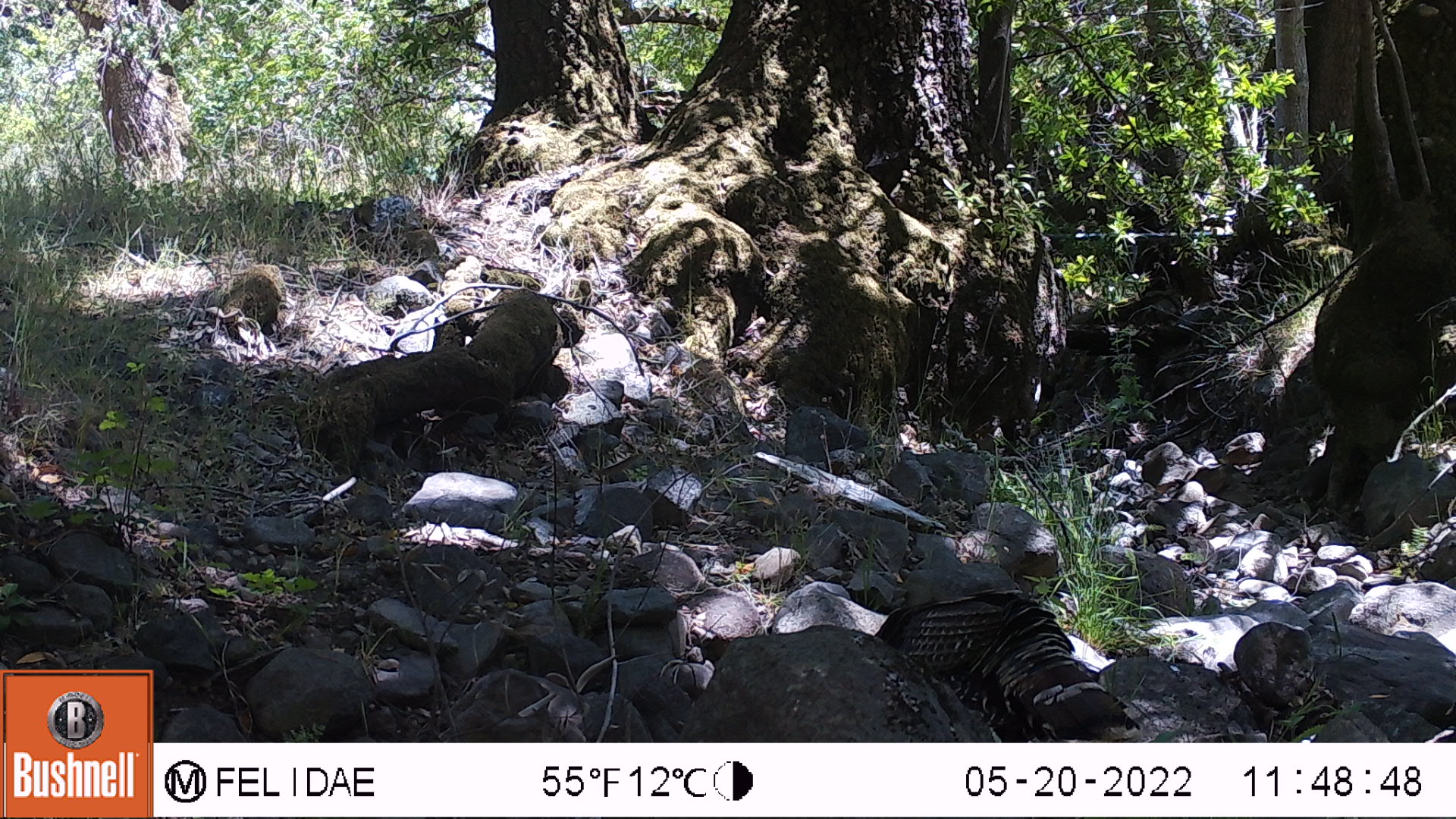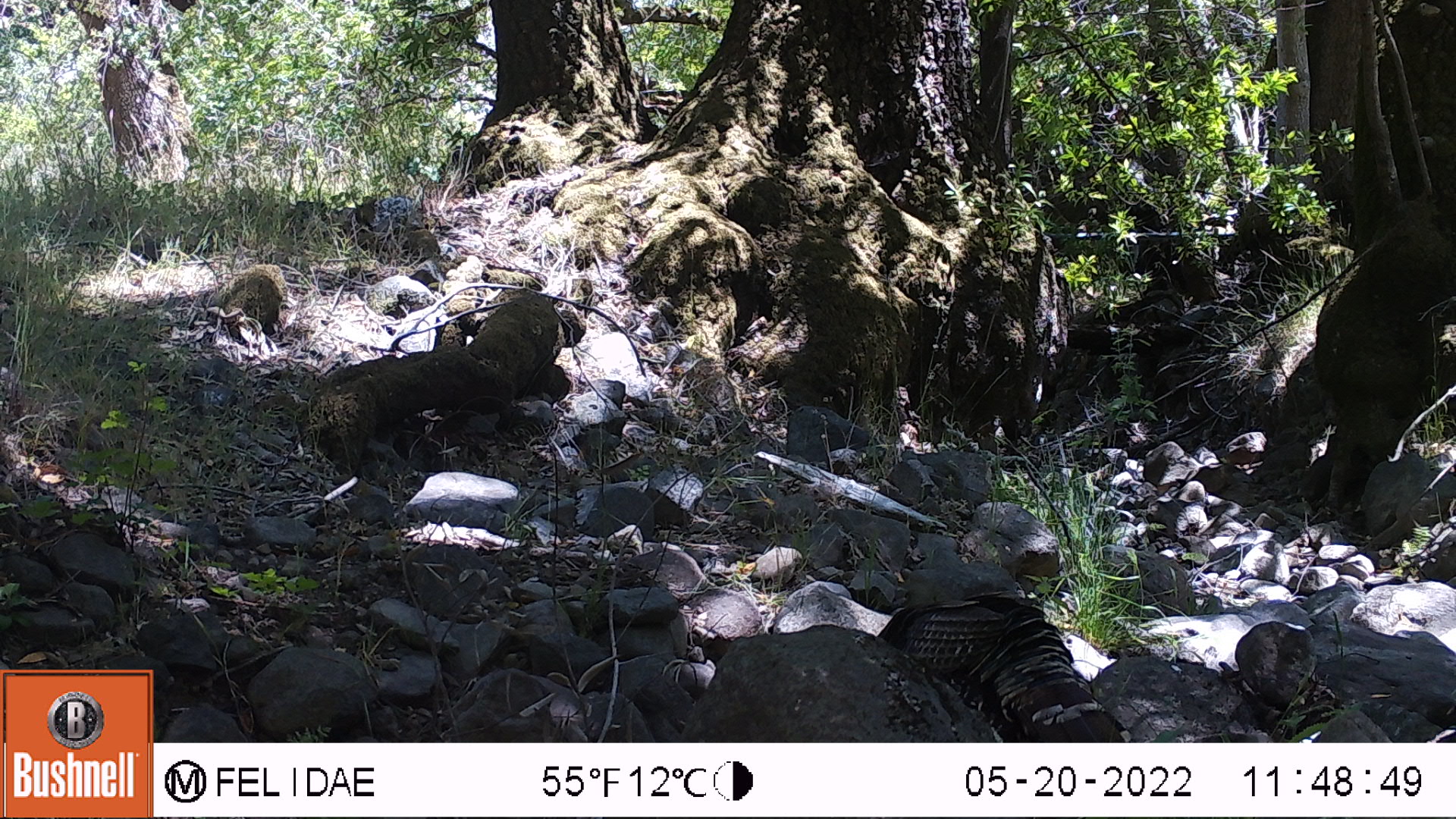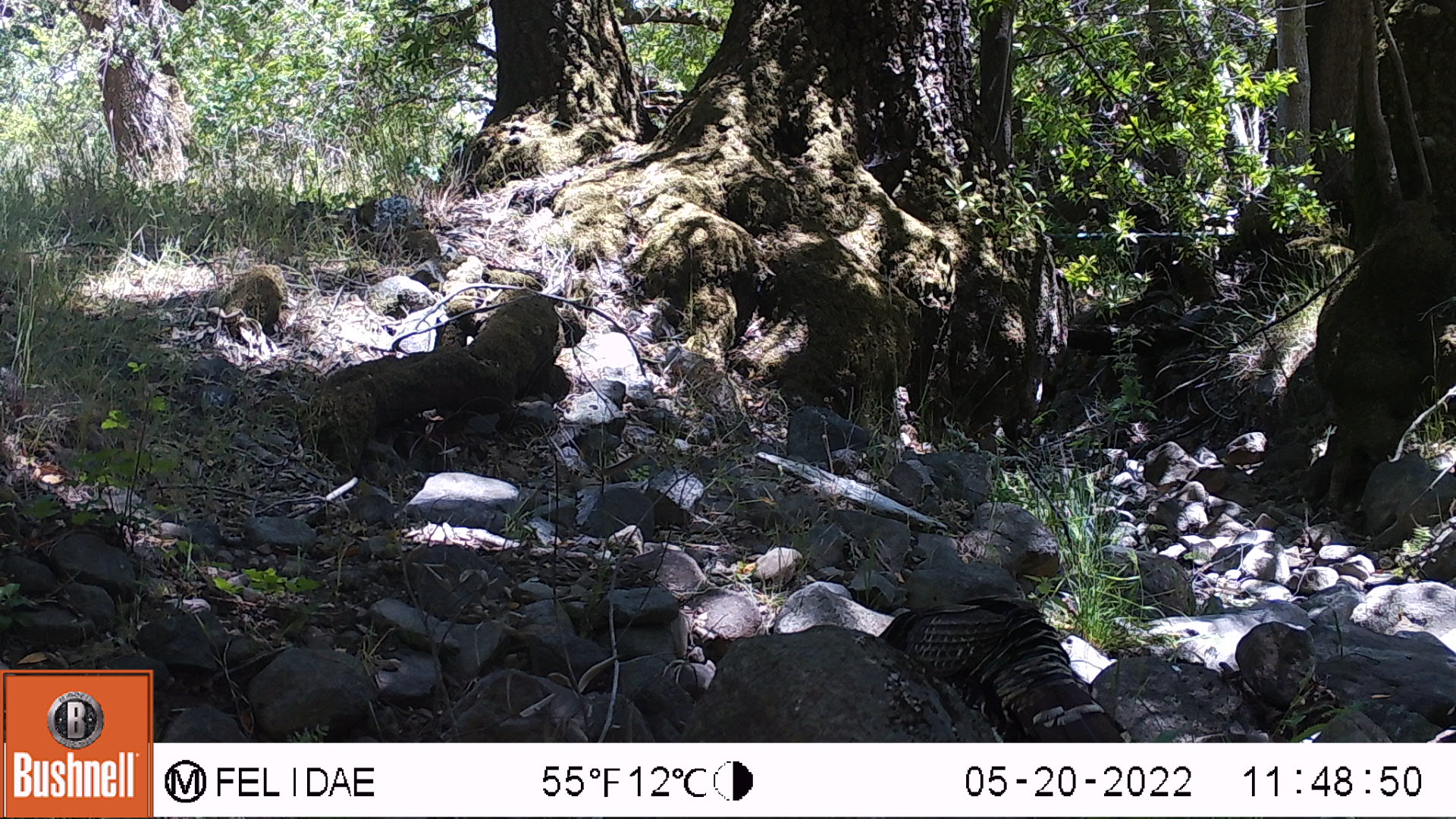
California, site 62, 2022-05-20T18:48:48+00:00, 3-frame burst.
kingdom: Animalia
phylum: Chordata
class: Aves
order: Galliformes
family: Phasianidae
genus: Meleagris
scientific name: Meleagris gallopavo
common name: turkey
Turkey (Meleagris gallopavo).